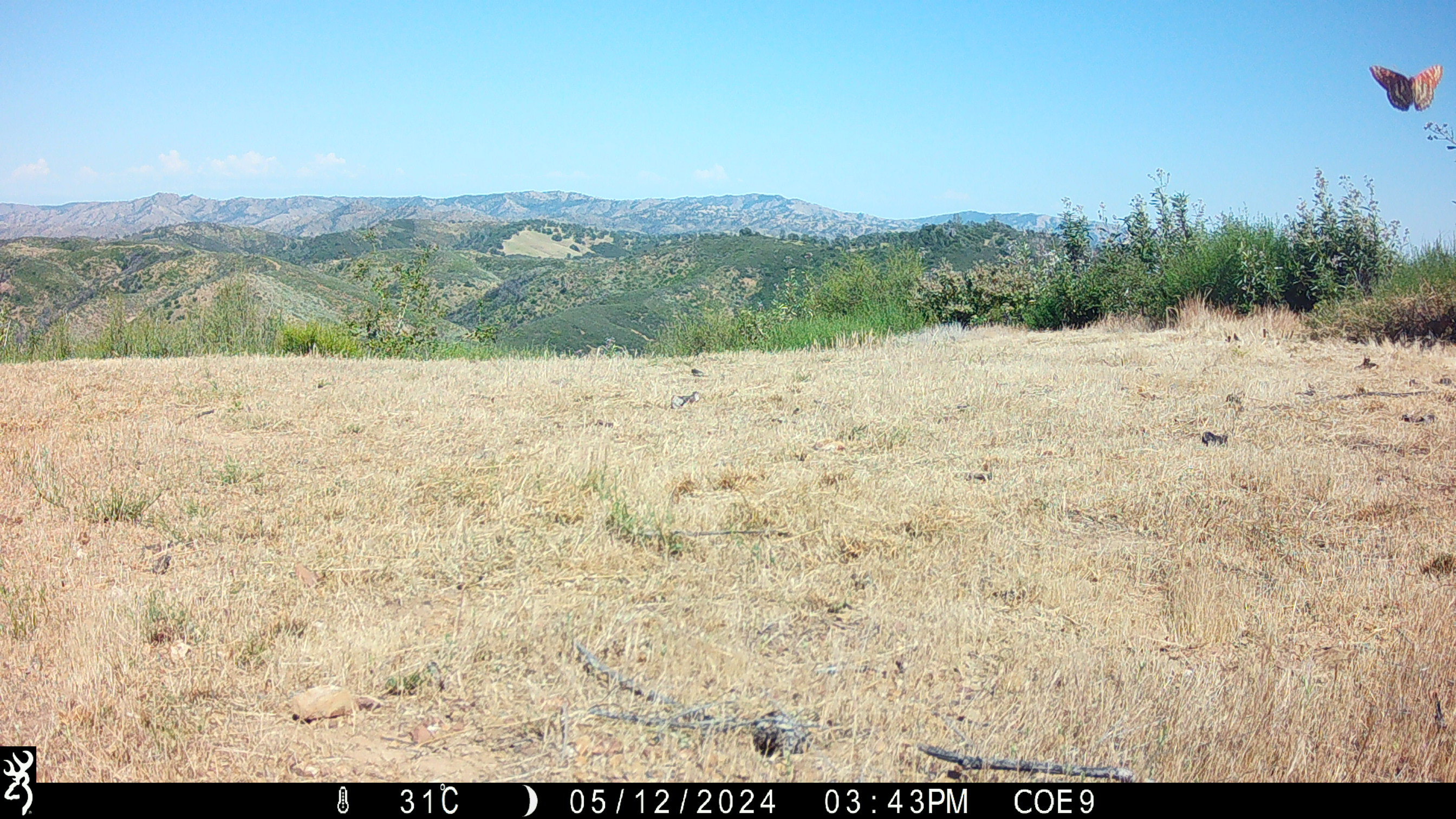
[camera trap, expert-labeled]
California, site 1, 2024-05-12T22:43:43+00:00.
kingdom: Animalia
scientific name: Animalia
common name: invertebrate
Invertebrate (Animalia).